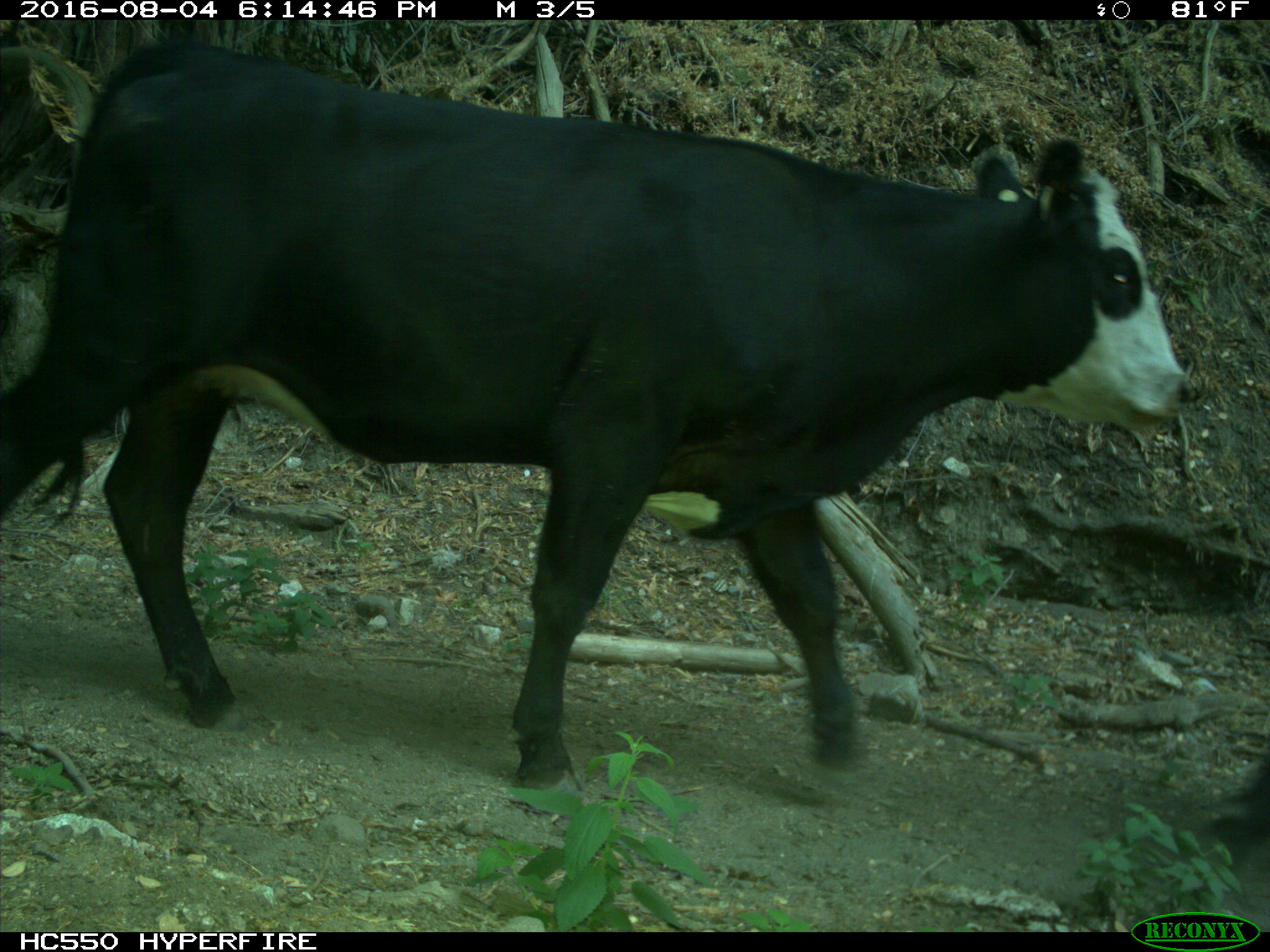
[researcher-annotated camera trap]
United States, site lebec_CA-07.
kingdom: Animalia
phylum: Chordata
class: Mammalia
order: Artiodactyla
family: Bovidae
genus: Bos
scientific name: Bos taurus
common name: domestic cow